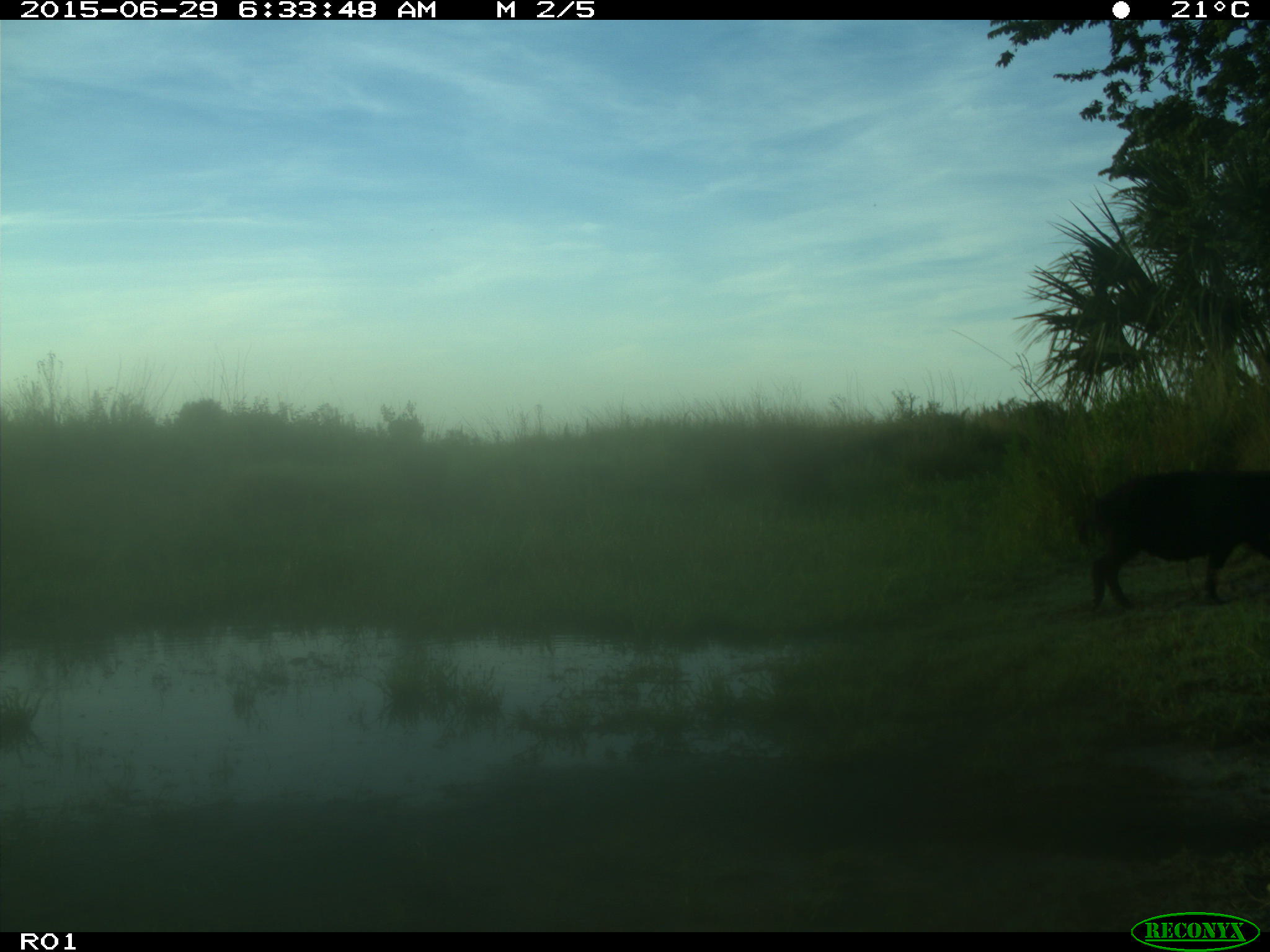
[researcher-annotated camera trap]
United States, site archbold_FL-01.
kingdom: Animalia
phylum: Chordata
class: Mammalia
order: Artiodactyla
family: Suidae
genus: Sus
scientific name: Sus scrofa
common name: wild boar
Sus scrofa (wild boar).